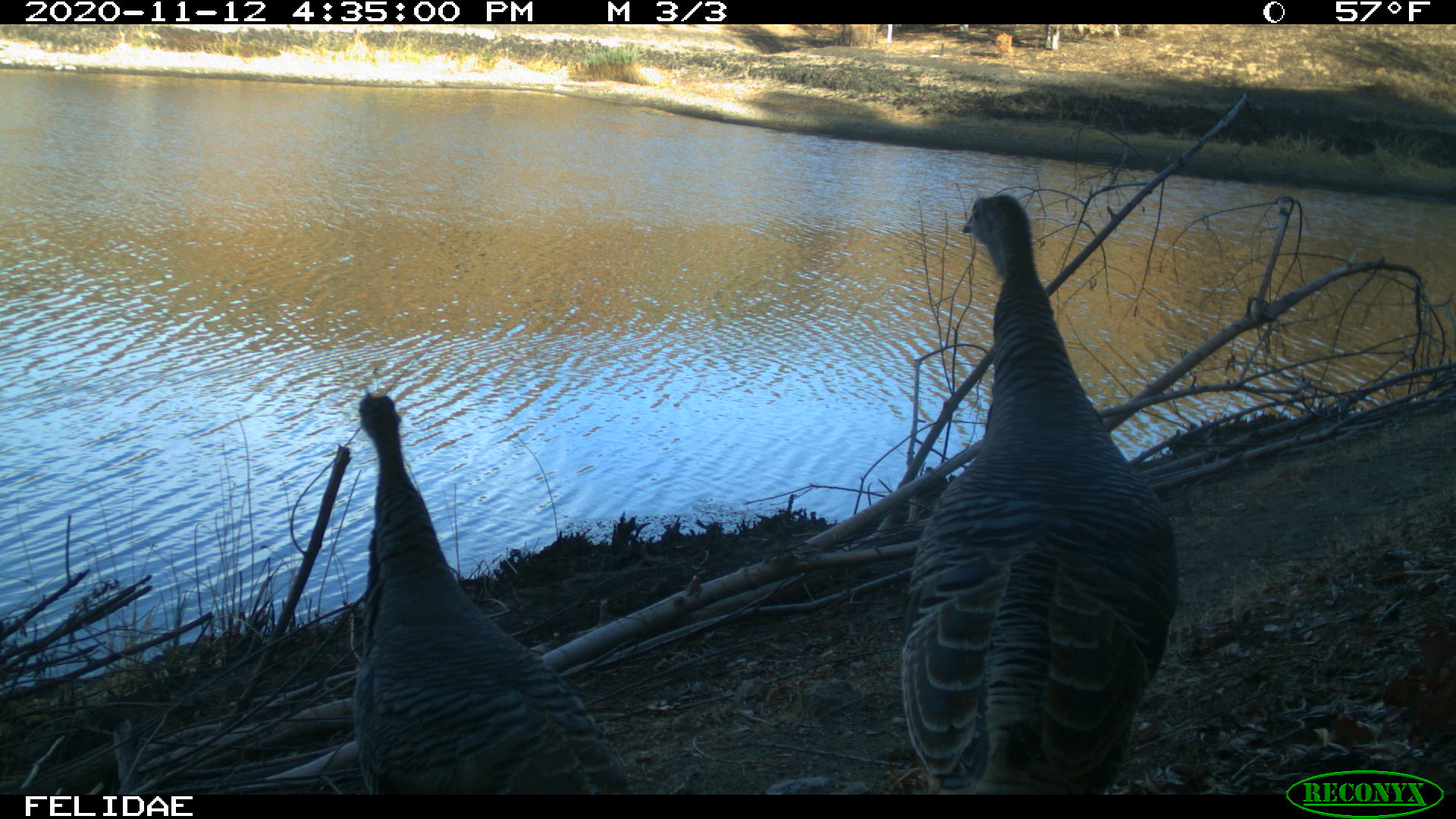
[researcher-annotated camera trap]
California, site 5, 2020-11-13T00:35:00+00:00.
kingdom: Animalia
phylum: Chordata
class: Aves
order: Galliformes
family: Phasianidae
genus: Meleagris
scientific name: Meleagris gallopavo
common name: turkey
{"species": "turkey (Meleagris gallopavo)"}